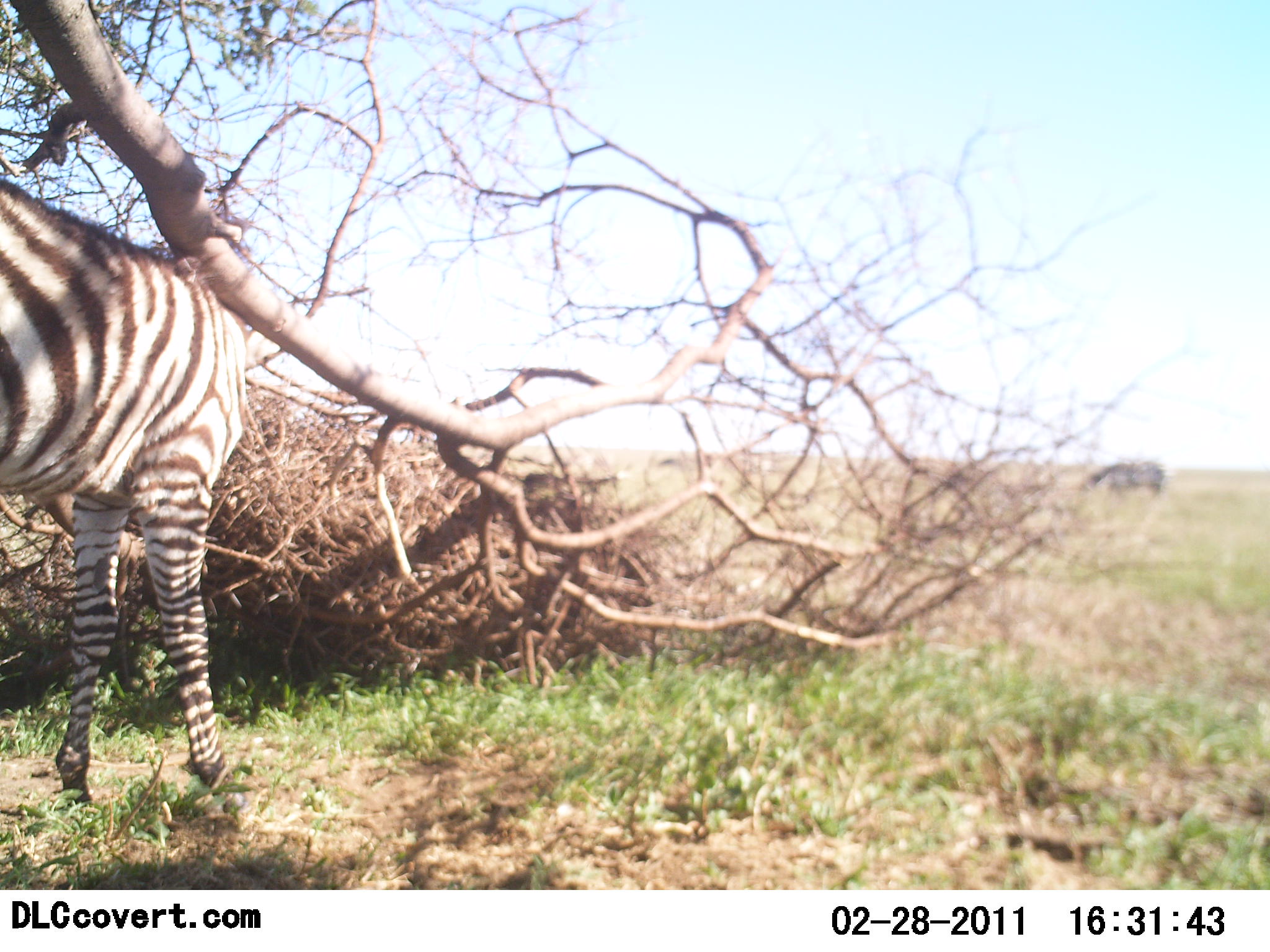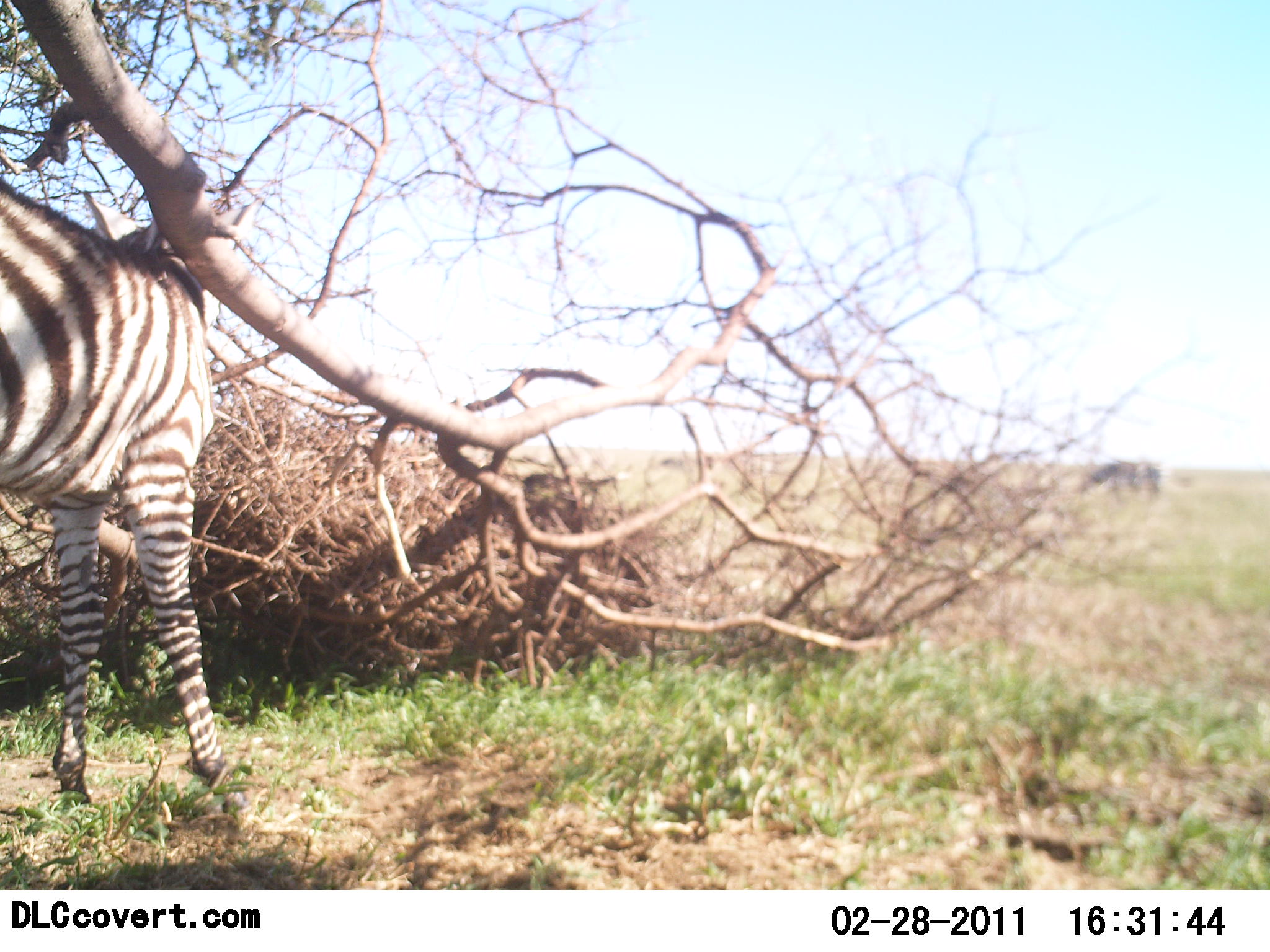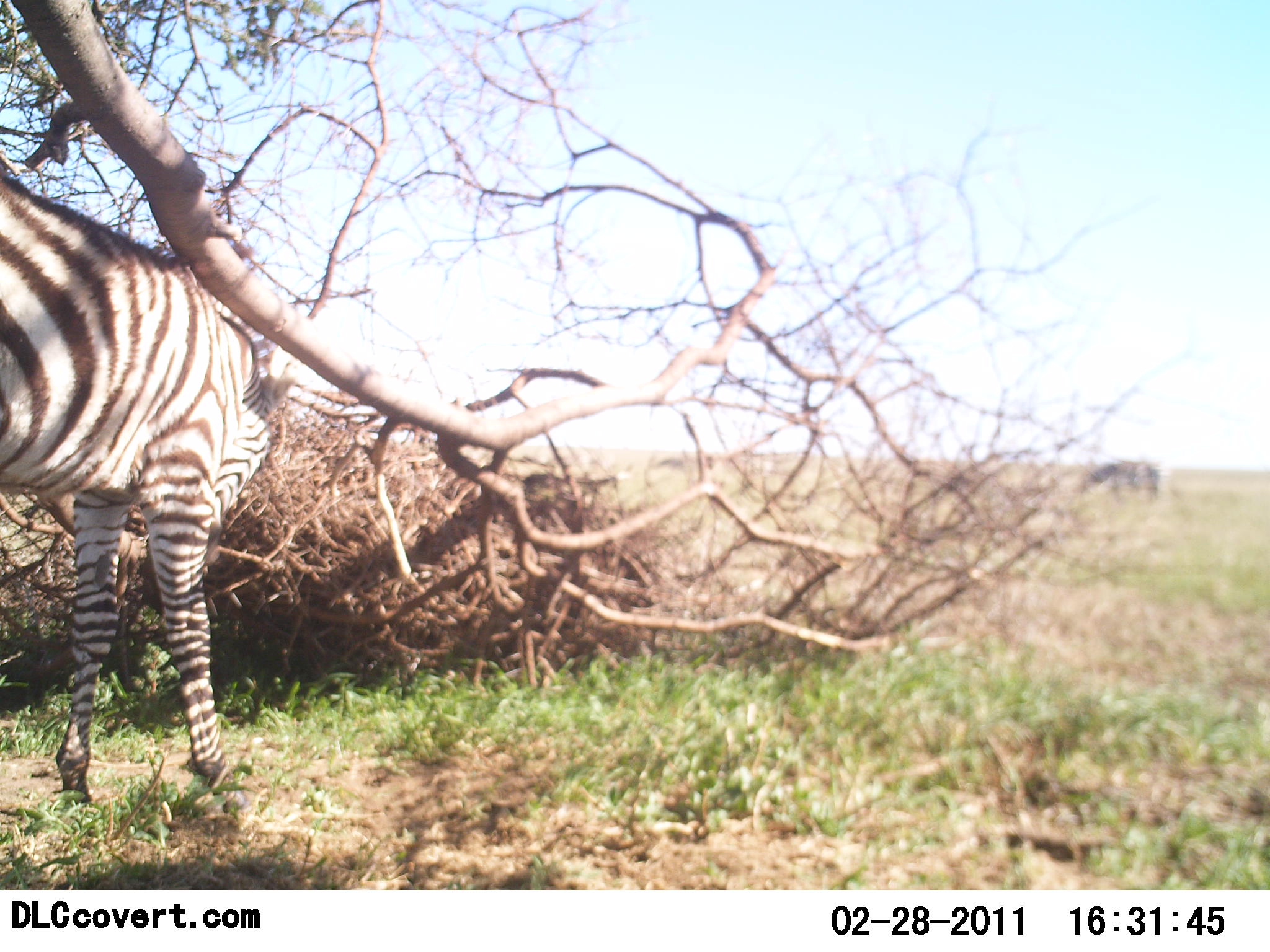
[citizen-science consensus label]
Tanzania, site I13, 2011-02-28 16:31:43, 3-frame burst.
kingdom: Animalia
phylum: Chordata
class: Mammalia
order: Perissodactyla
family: Equidae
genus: Equus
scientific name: Equus quagga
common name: plains zebra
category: zebra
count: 1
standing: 87%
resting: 0%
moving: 0%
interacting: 20%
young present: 20%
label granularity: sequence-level